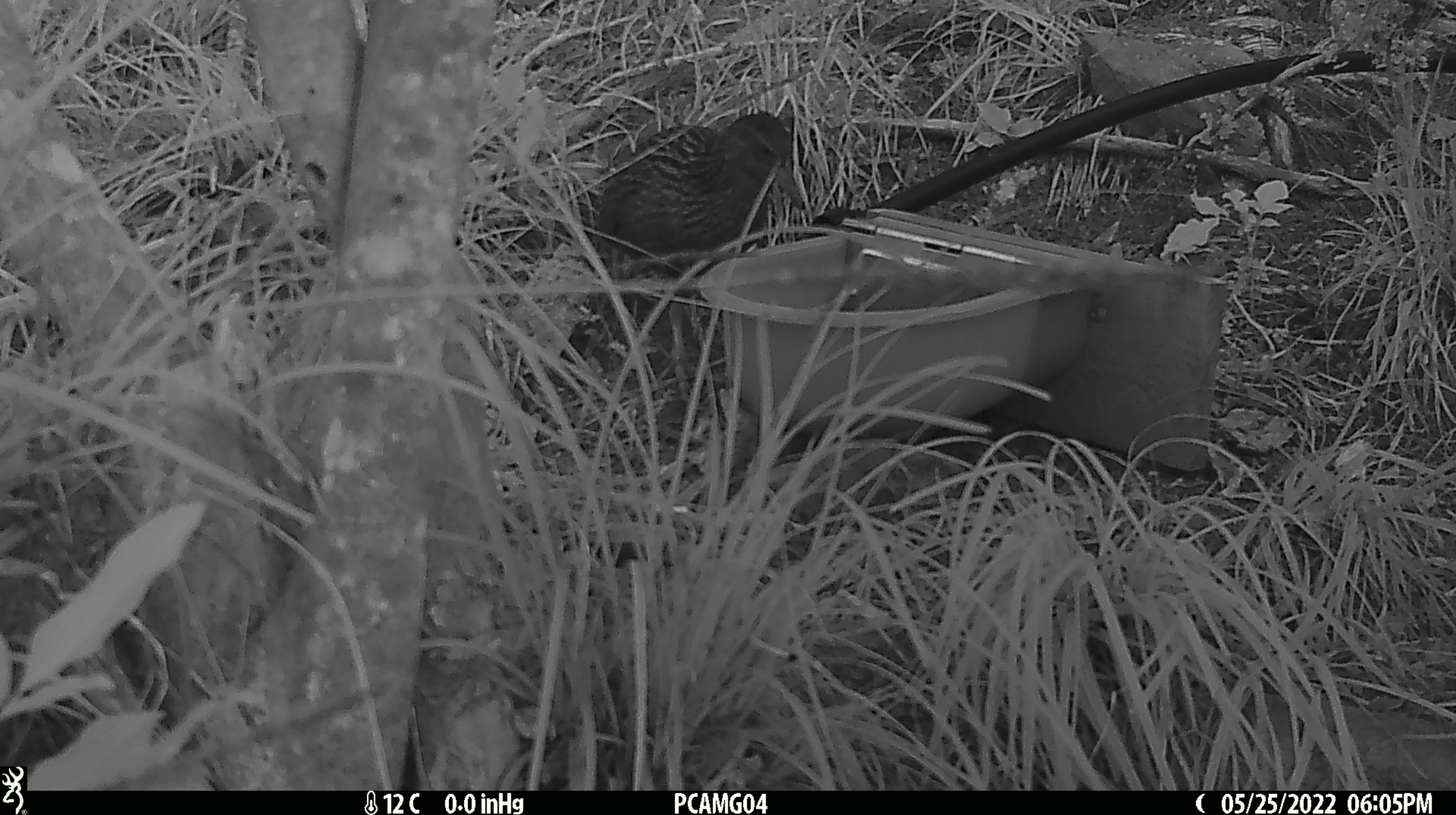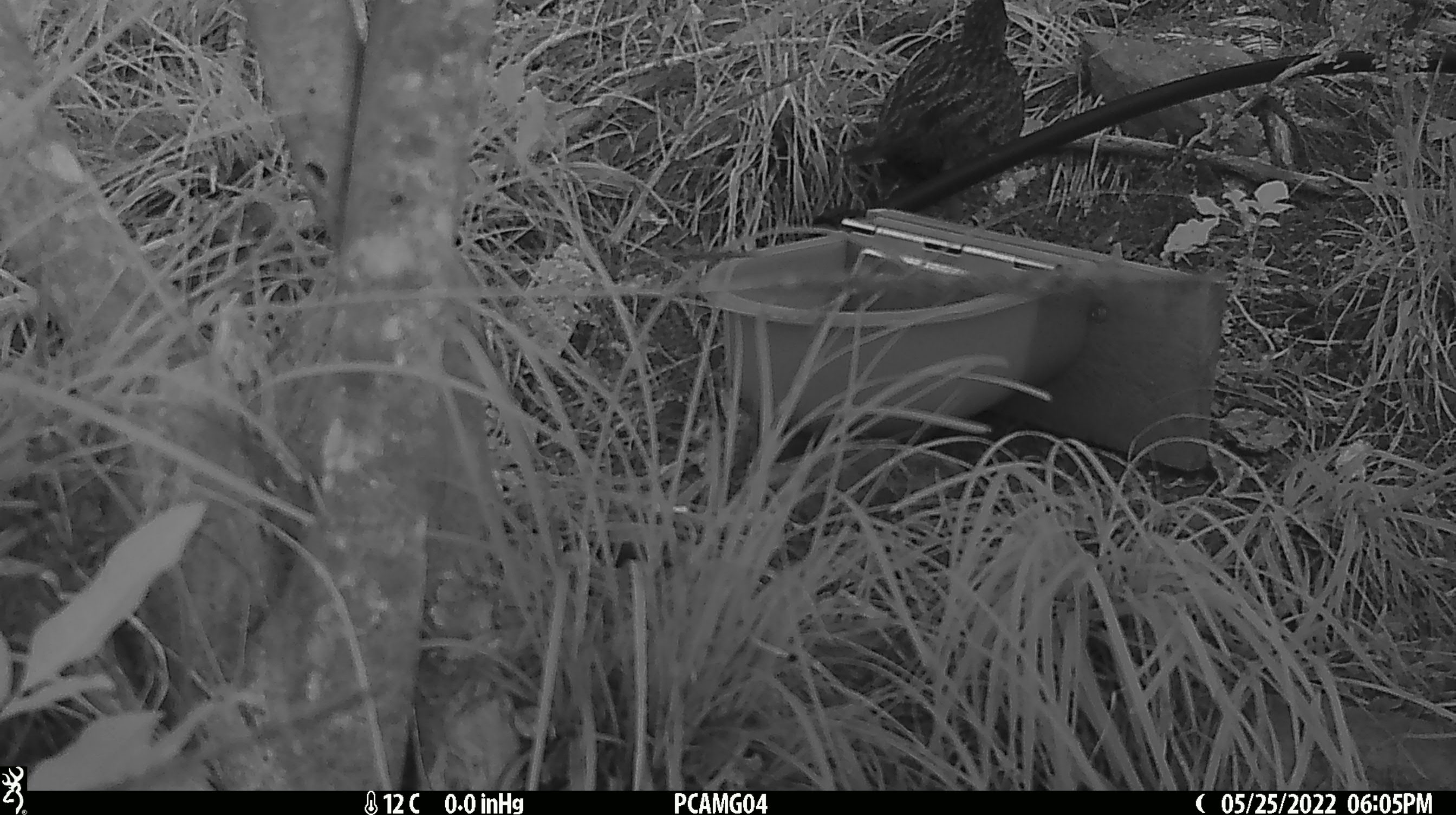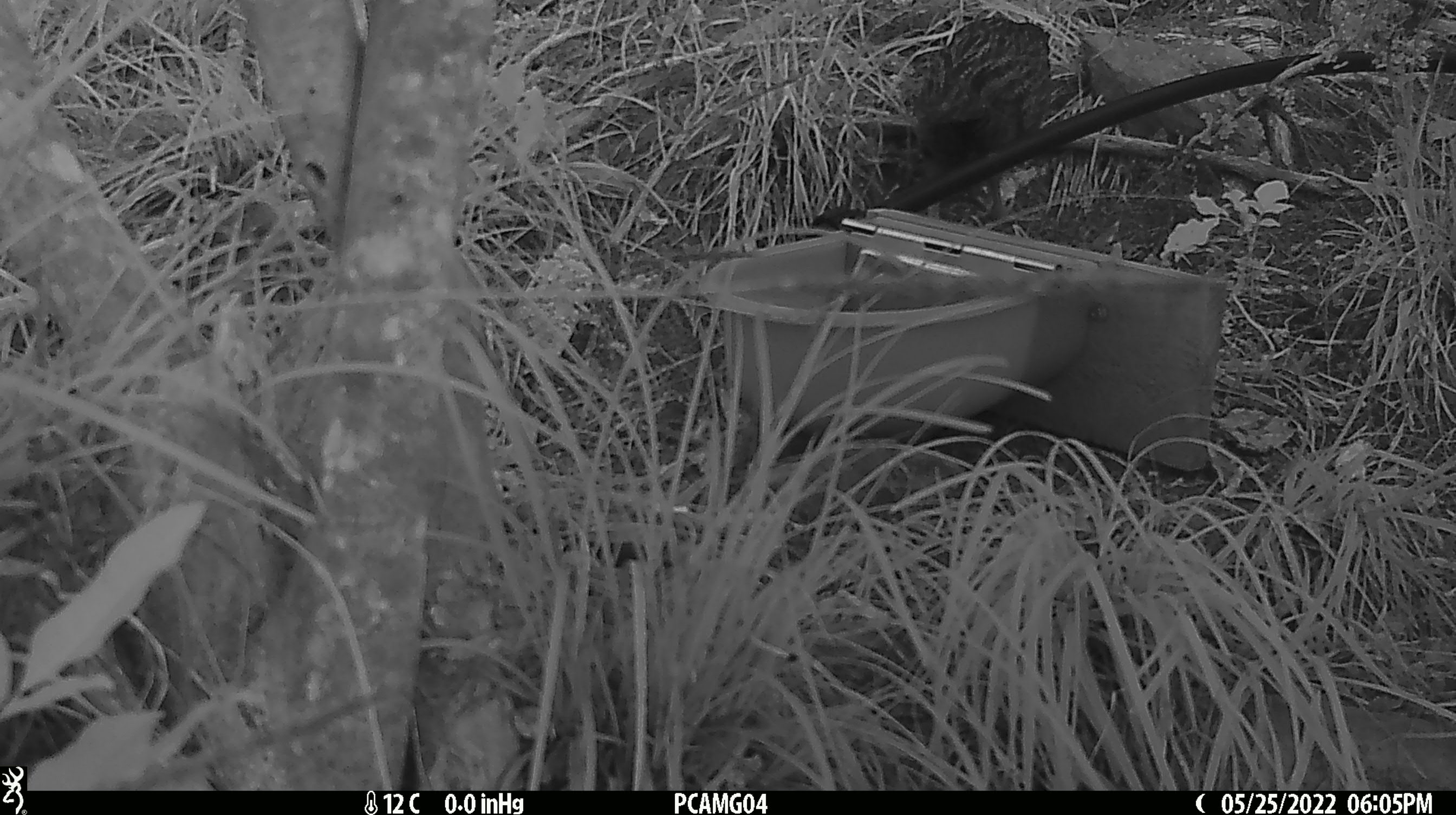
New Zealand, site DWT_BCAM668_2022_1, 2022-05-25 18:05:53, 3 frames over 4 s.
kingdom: Animalia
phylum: Chordata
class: Aves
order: Gruiformes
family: Rallidae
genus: Gallirallus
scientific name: Gallirallus australis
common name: weka